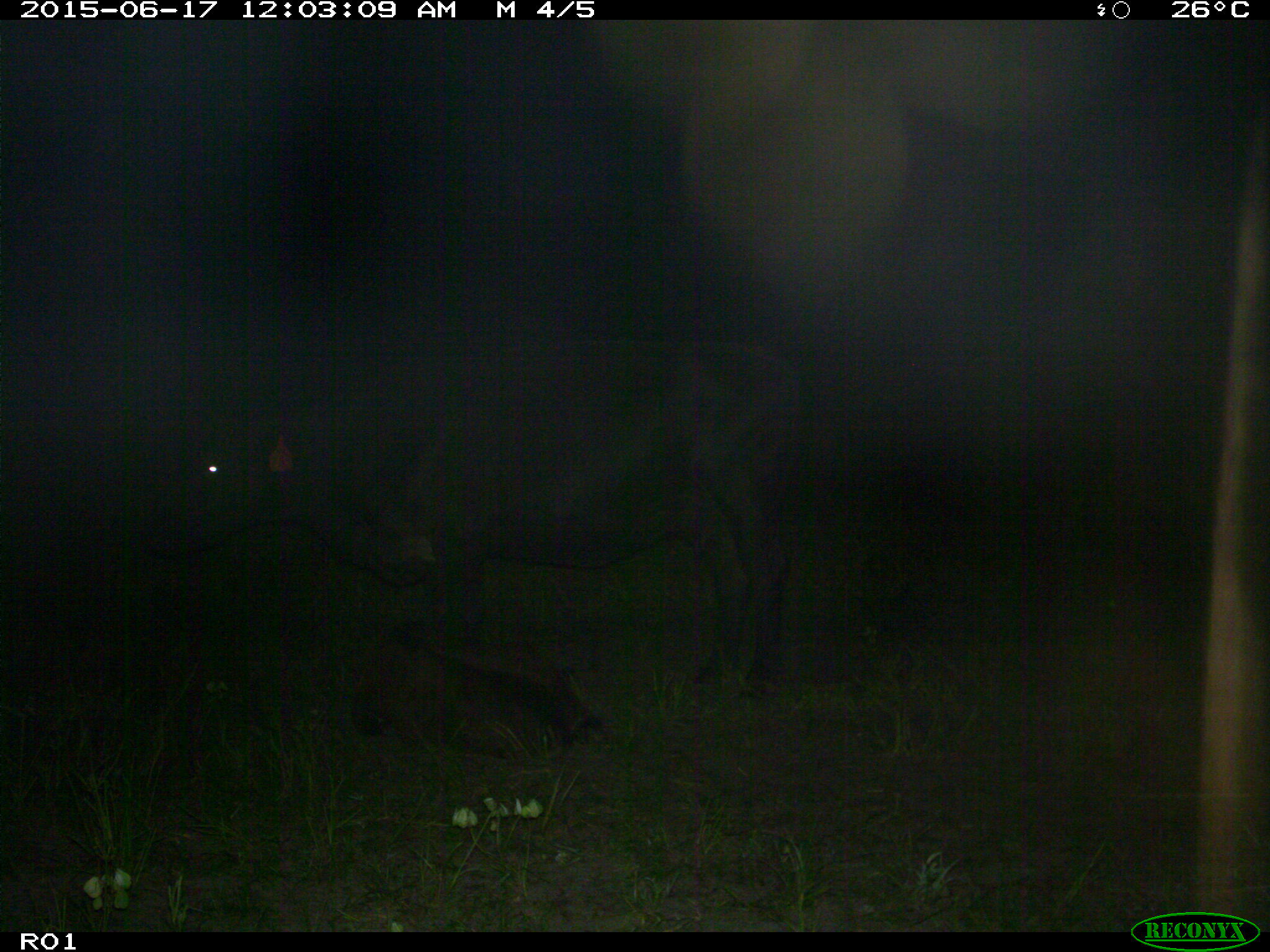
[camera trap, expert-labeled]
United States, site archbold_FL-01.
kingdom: Animalia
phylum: Chordata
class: Mammalia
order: Artiodactyla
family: Bovidae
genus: Bos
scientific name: Bos taurus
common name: domestic cow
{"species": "Bos taurus (domestic cow)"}